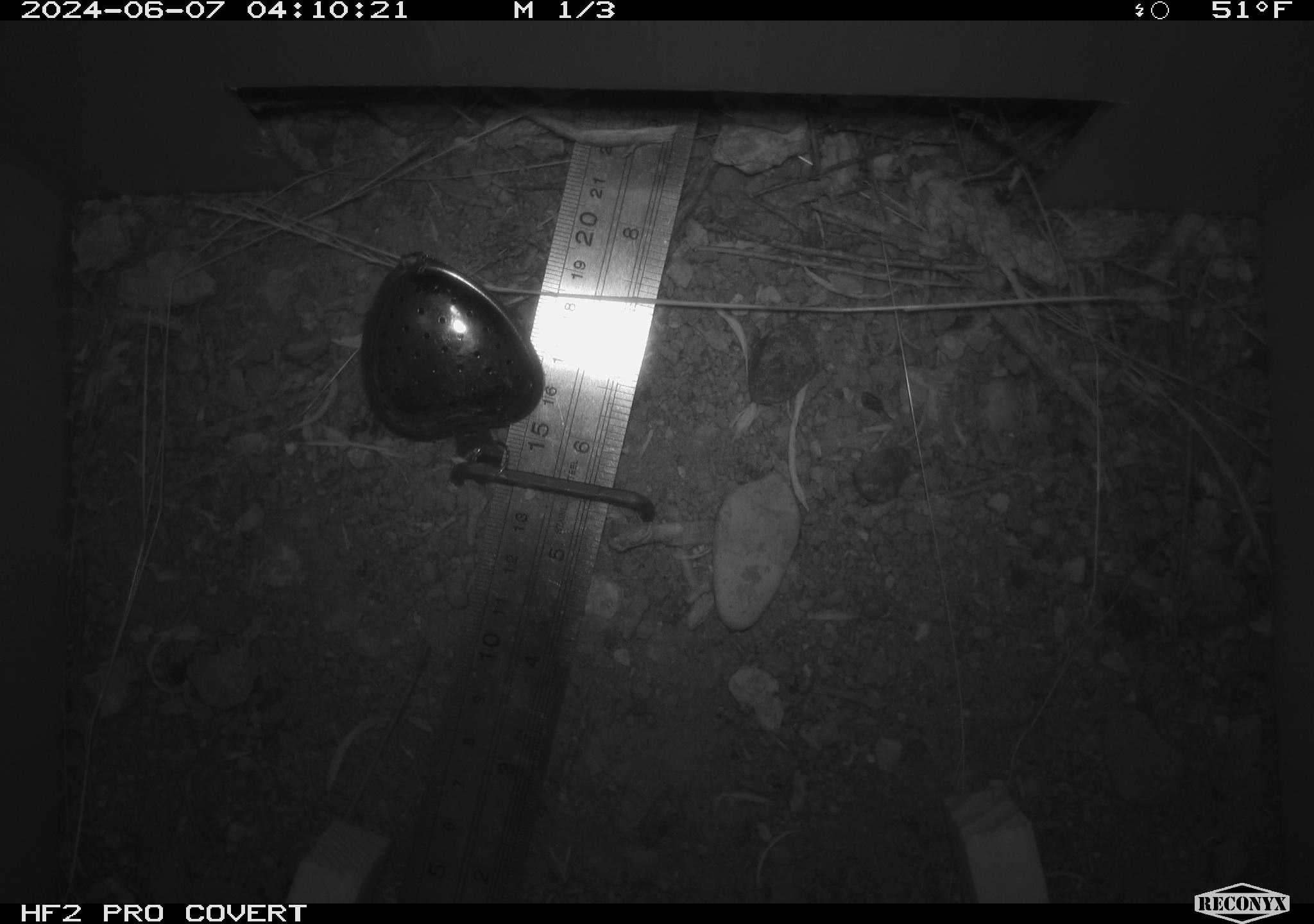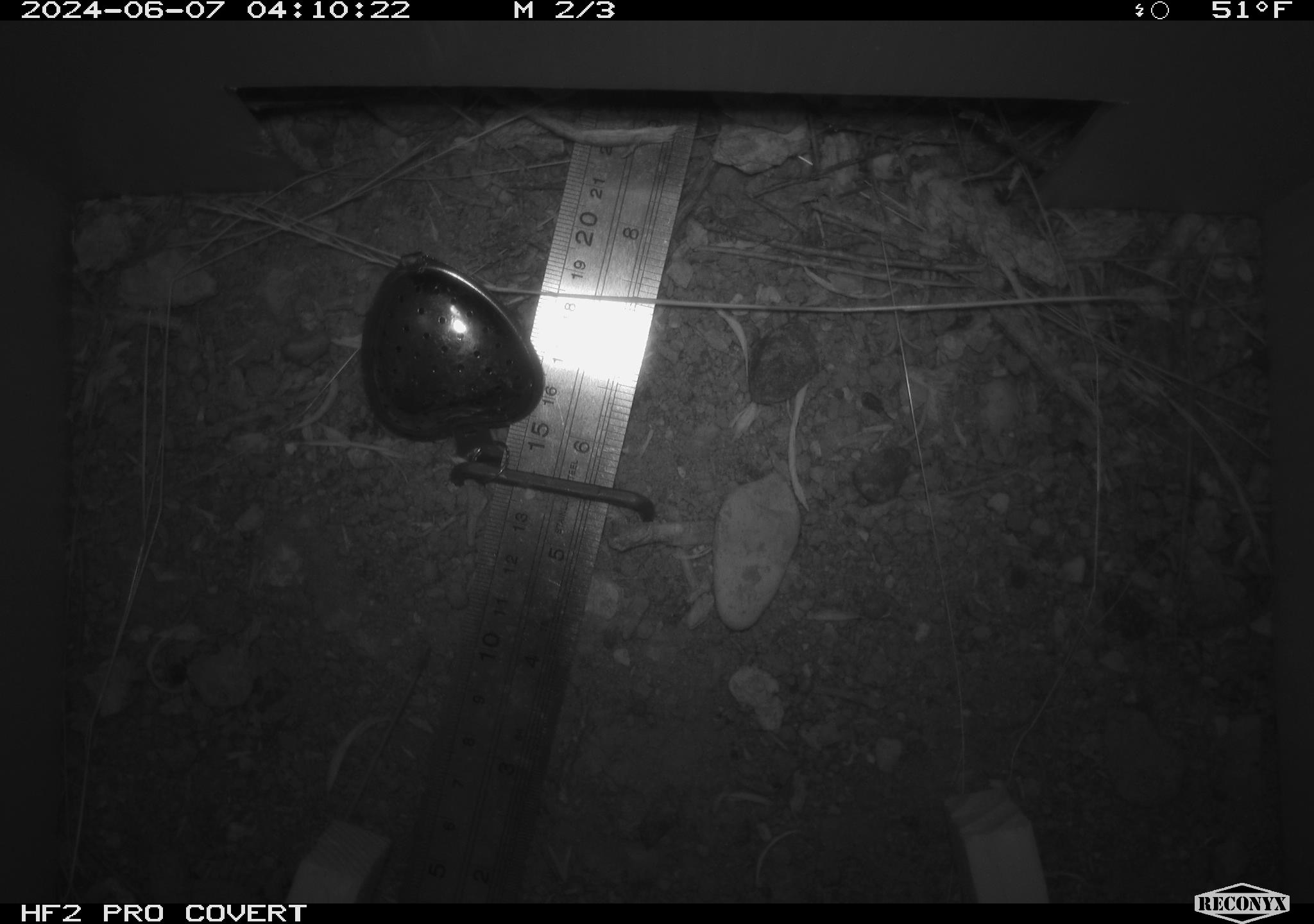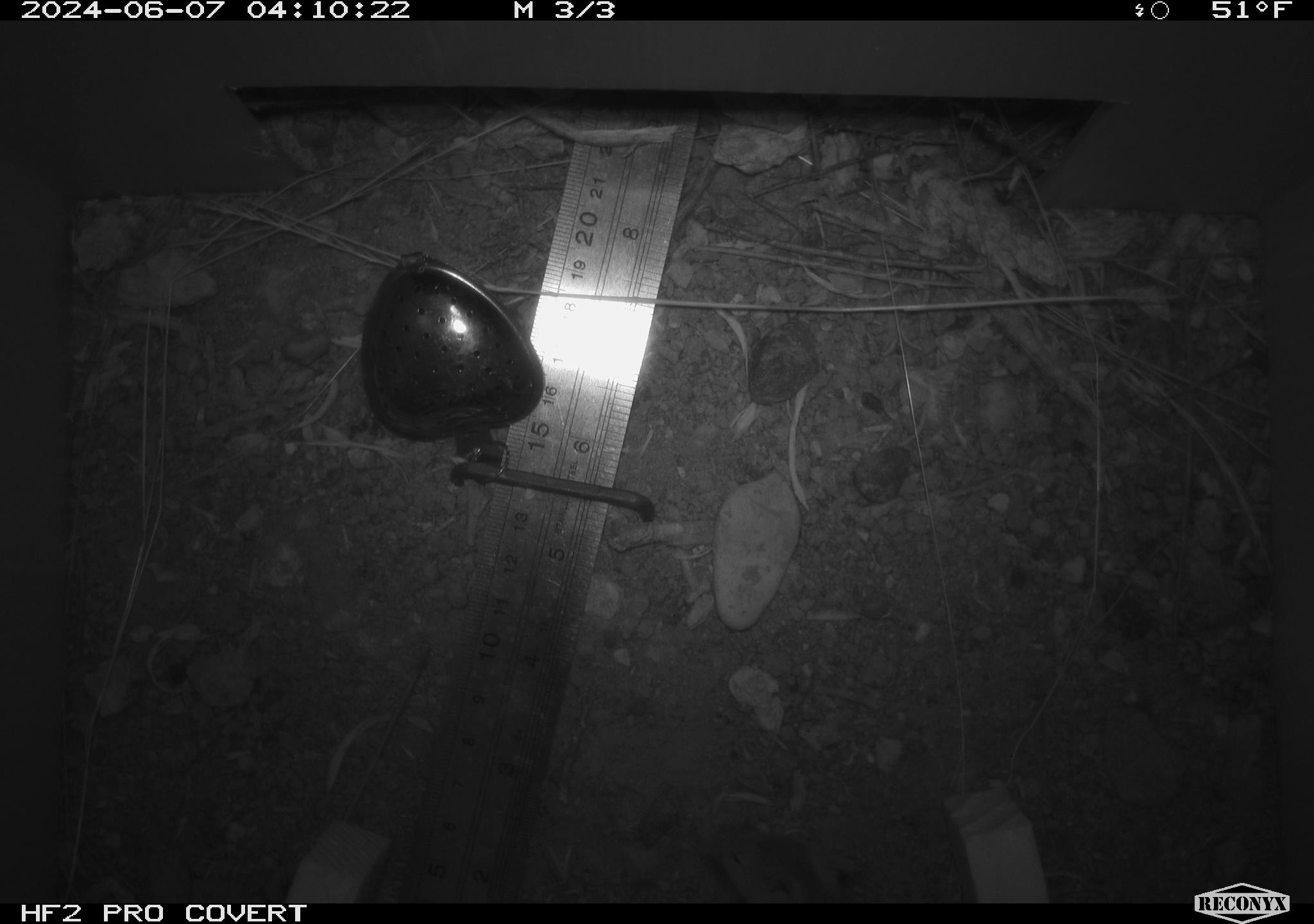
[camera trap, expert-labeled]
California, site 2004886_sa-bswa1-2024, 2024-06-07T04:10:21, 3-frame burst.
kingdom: Animalia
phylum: Chordata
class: Mammalia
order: Rodentia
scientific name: Rodentia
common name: mouse species